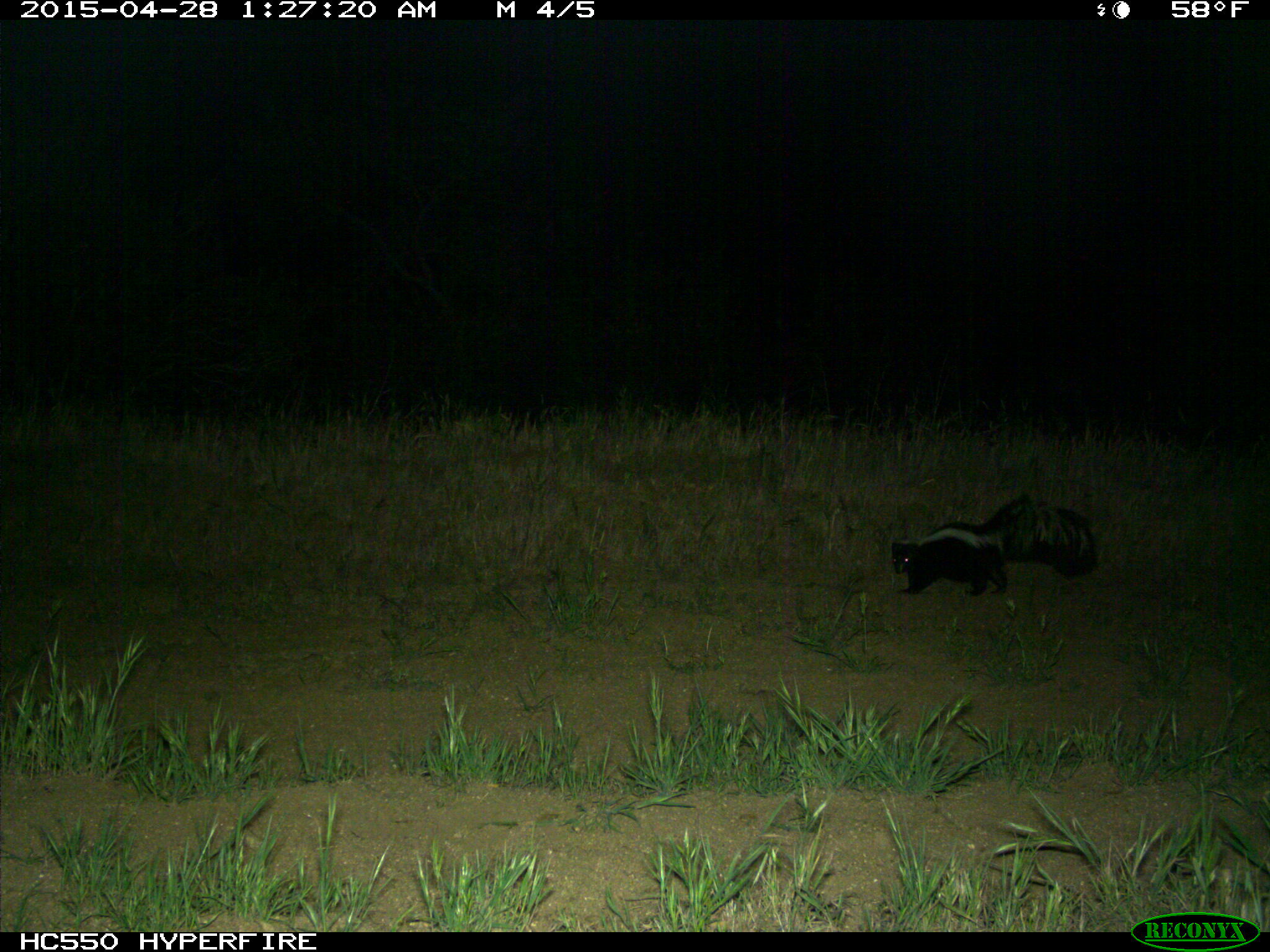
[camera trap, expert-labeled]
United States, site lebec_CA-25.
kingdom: Animalia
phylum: Chordata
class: Mammalia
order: Carnivora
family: Mephitidae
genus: Mephitis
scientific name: Mephitis mephitis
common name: striped skunk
Mephitis mephitis (striped skunk).